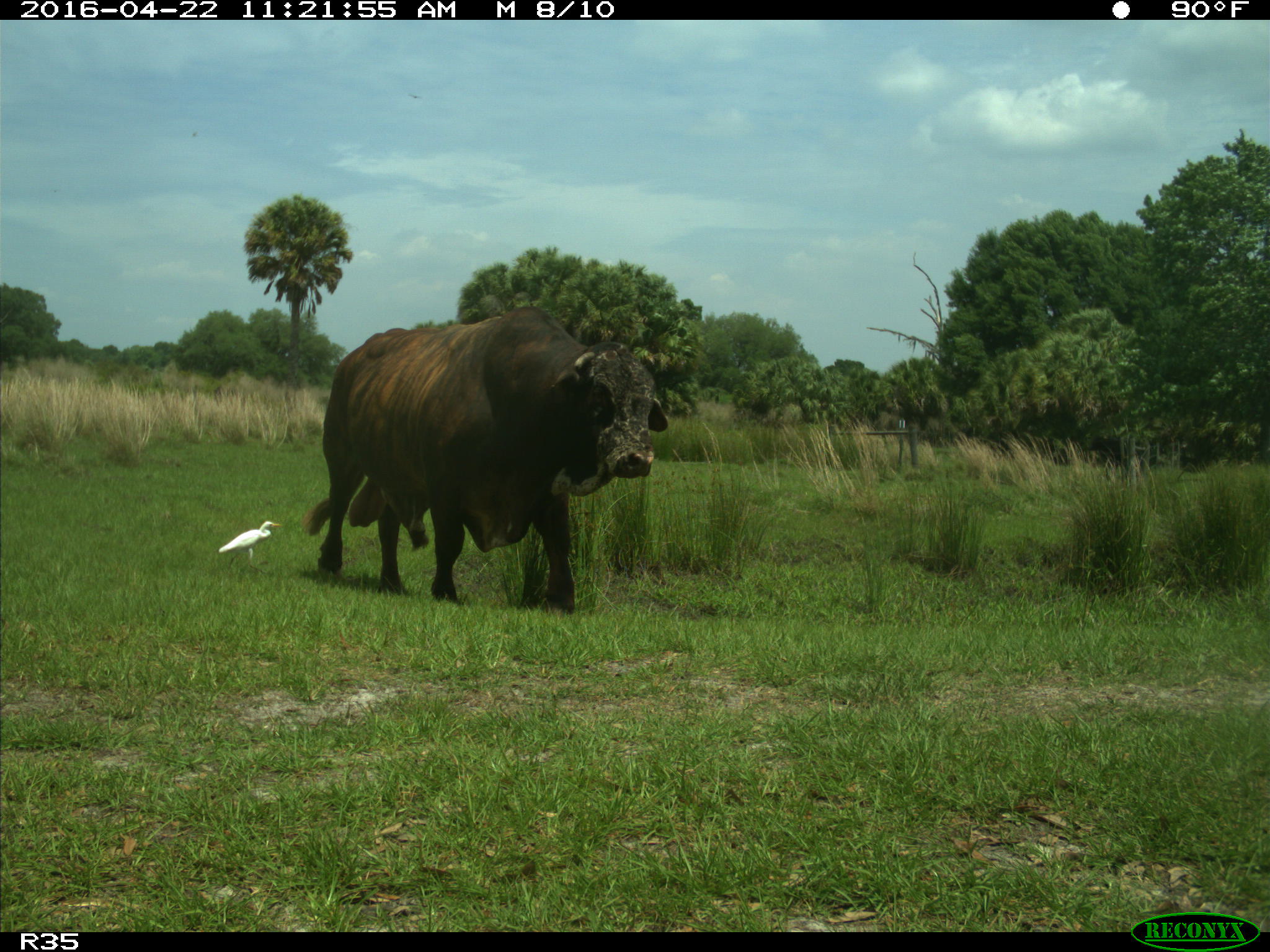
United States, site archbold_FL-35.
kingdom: Animalia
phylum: Chordata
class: Mammalia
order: Artiodactyla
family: Bovidae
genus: Bos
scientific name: Bos taurus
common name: domestic cow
Bos taurus (domestic cow).